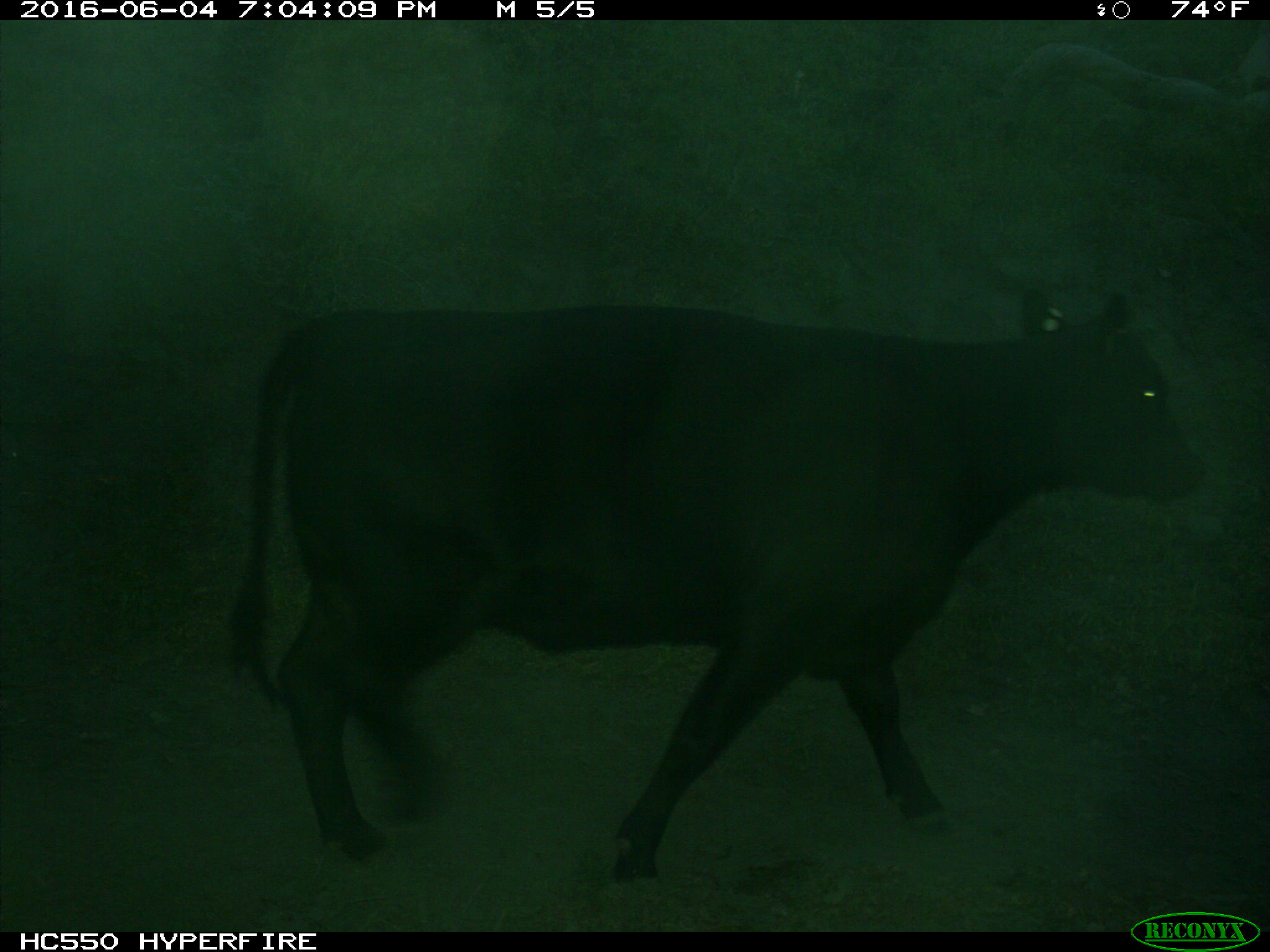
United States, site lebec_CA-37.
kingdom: Animalia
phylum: Chordata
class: Mammalia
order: Artiodactyla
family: Bovidae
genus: Bos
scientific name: Bos taurus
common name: domestic cow